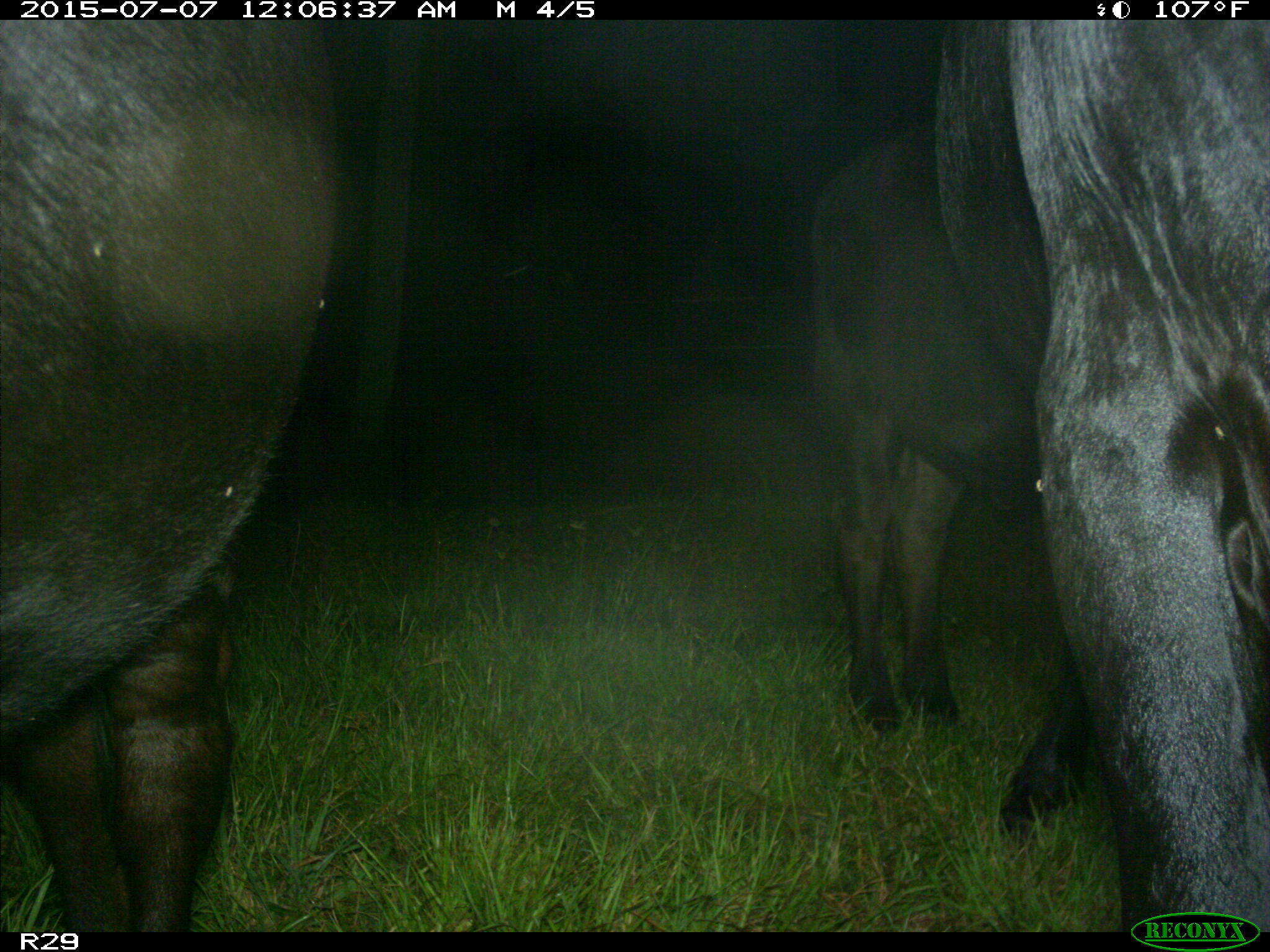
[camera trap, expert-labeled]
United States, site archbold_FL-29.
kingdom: Animalia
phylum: Chordata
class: Mammalia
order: Artiodactyla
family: Bovidae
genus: Bos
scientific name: Bos taurus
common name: domestic cow